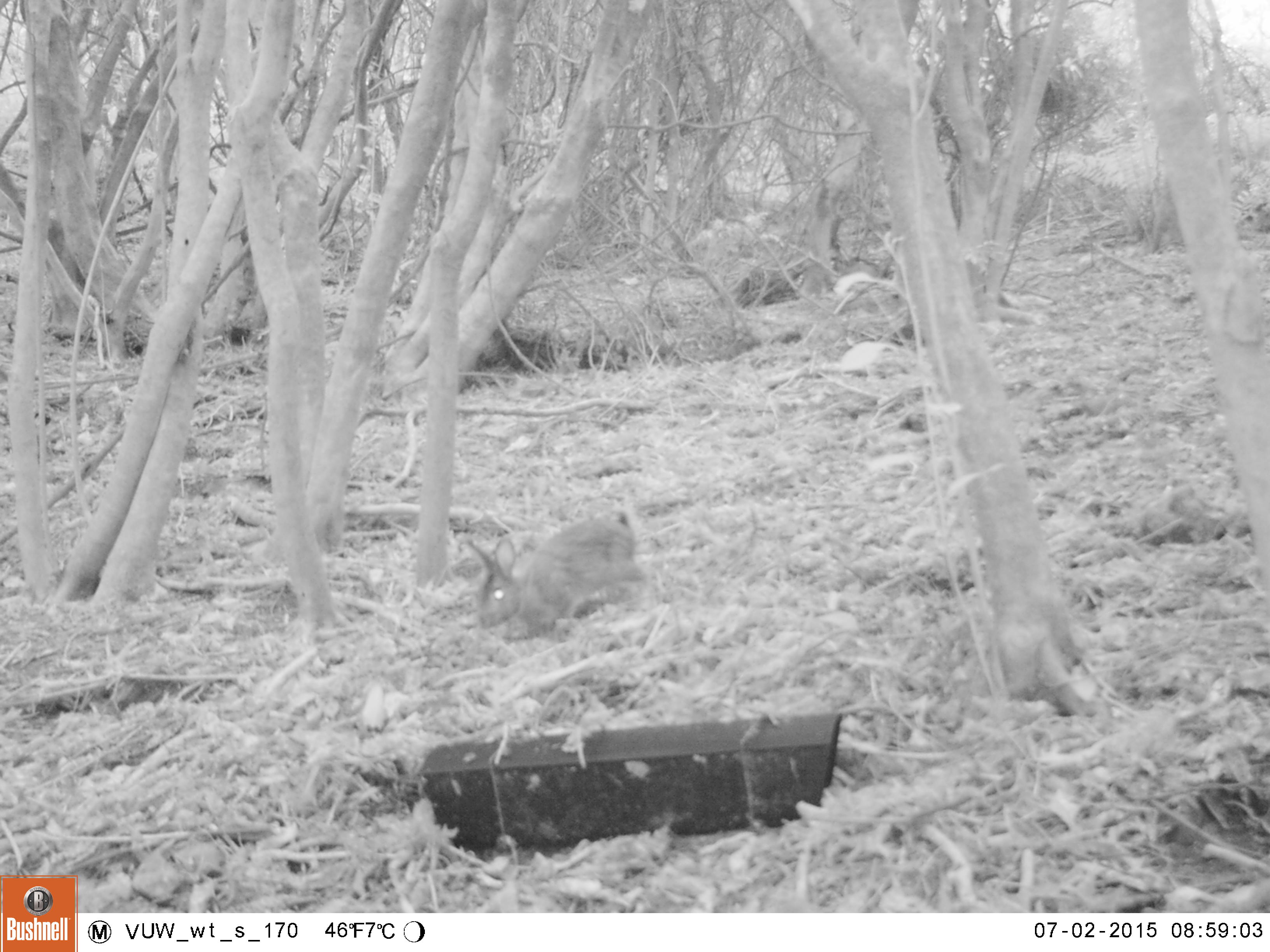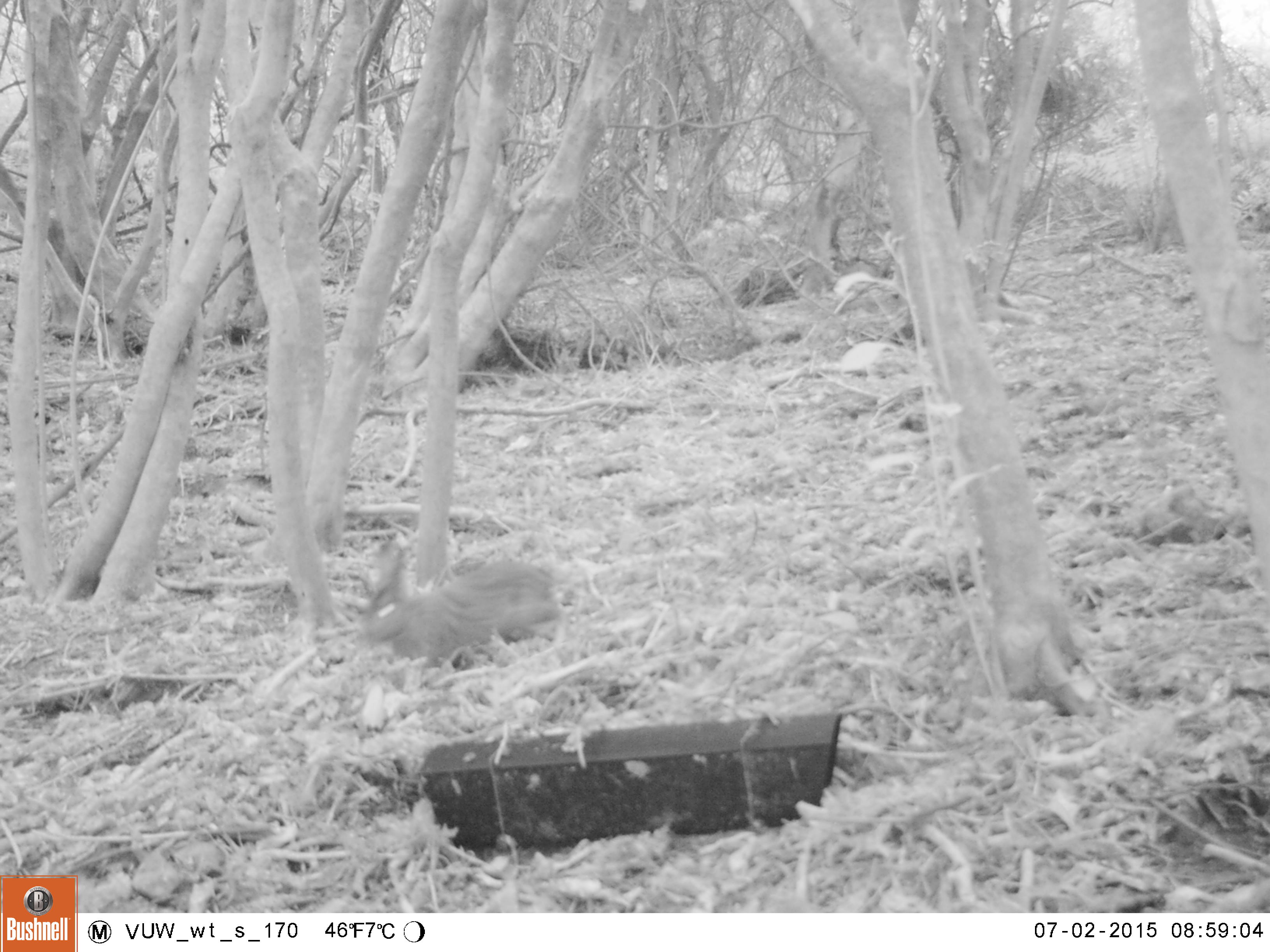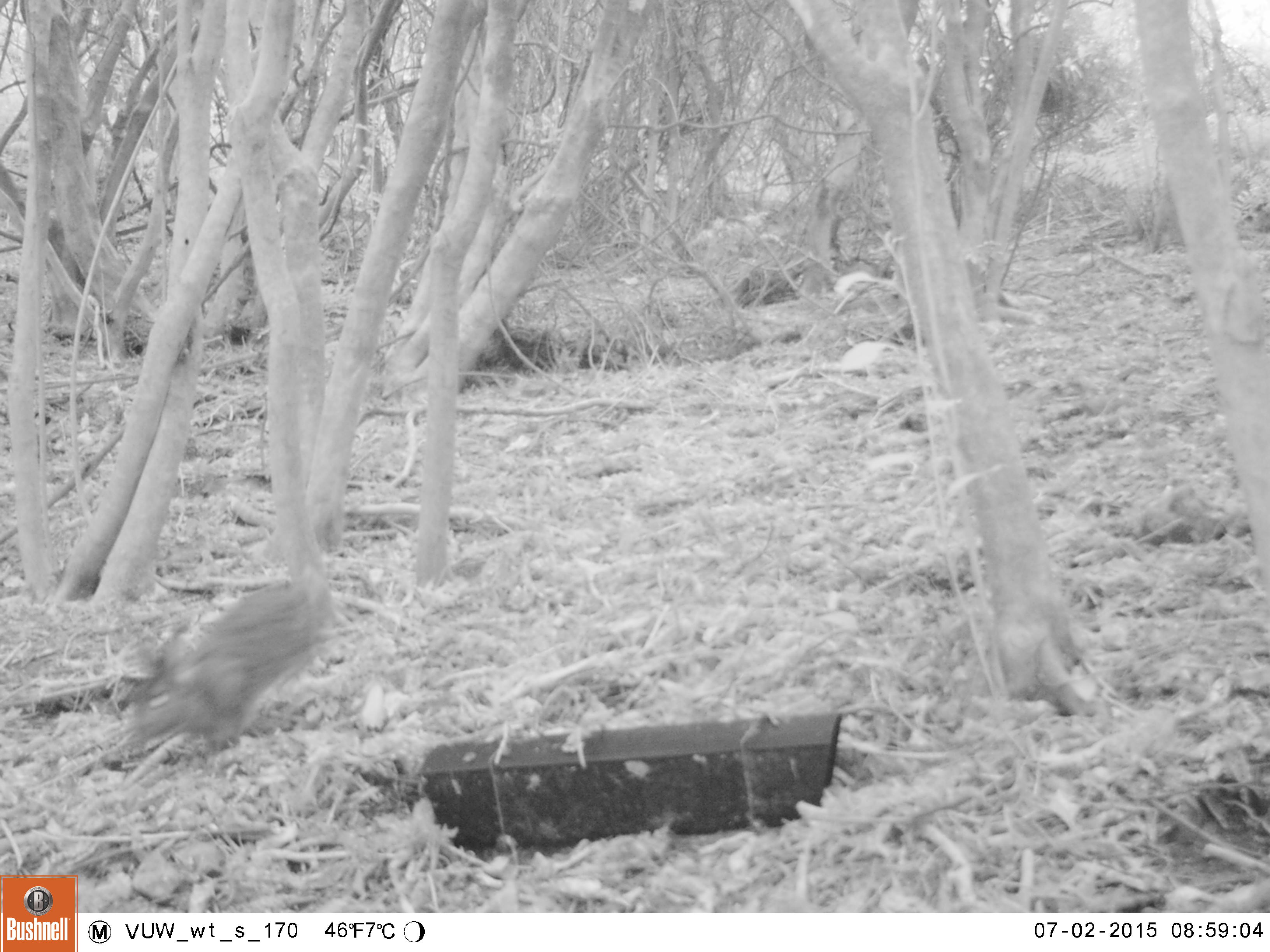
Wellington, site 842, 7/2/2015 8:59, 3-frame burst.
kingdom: Animalia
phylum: Chordata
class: Mammalia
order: Lagomorpha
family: Leporidae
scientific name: Leporidae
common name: rabbit